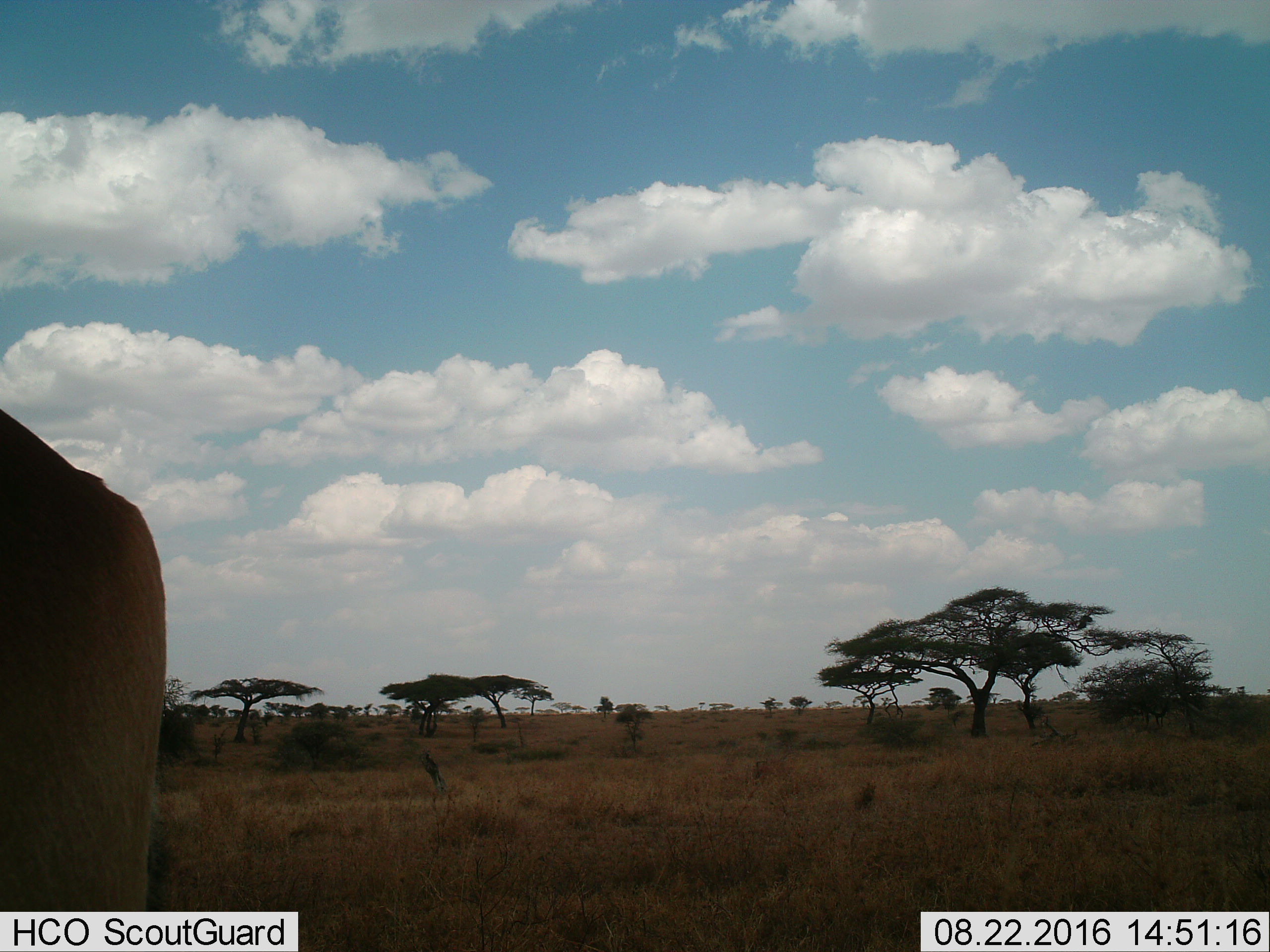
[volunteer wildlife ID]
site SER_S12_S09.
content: unidentified animal